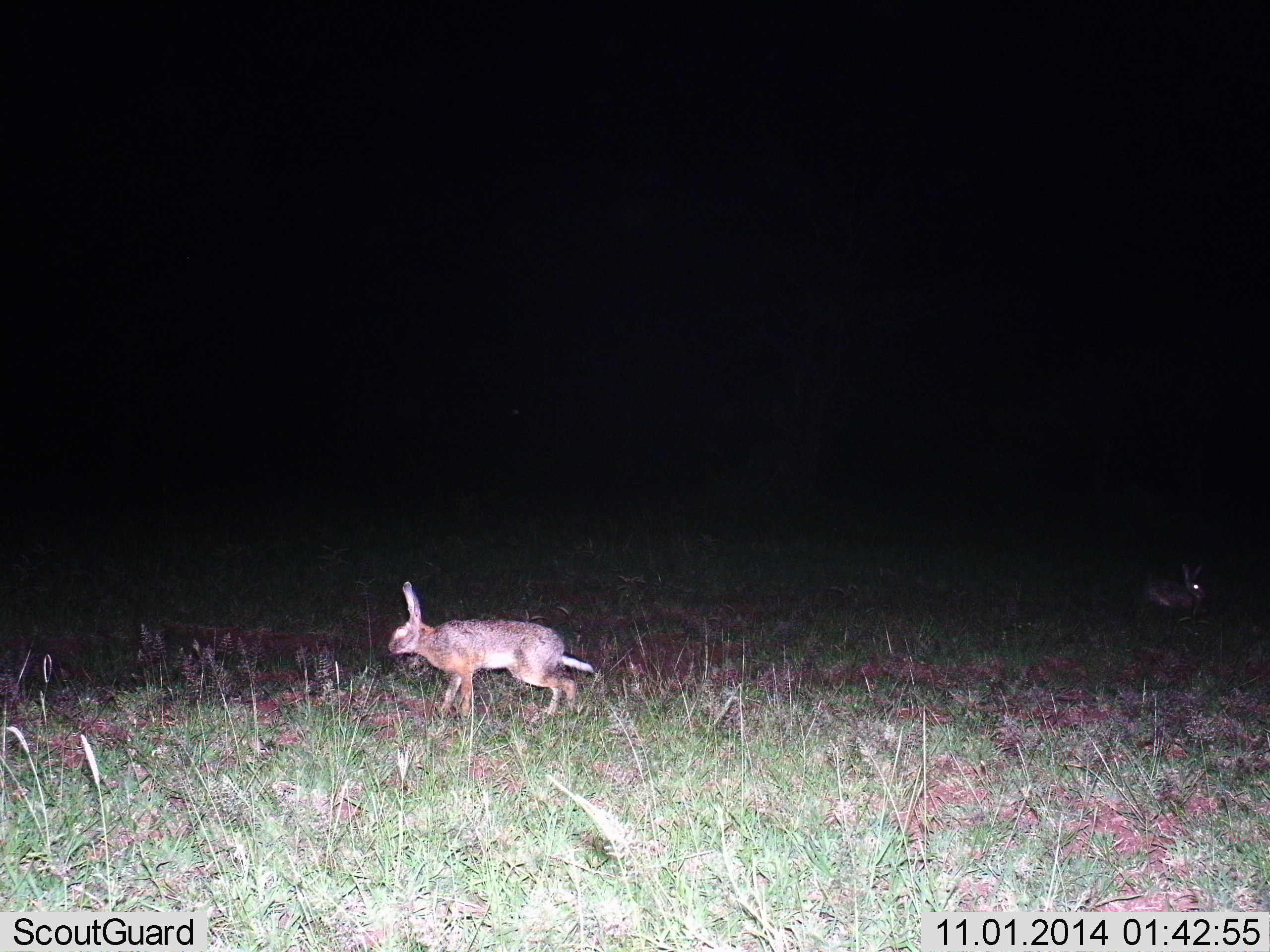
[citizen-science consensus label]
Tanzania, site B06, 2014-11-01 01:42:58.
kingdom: Animalia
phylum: Chordata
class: Mammalia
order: Lagomorpha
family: Leporidae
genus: Lepus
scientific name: Lepus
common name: hare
Hare (Lepus), count 2. Behavior (volunteer vote fractions): standing 50%, resting 0%, moving 80%, interacting 0%. Young present (vote fraction): 0%. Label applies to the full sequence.